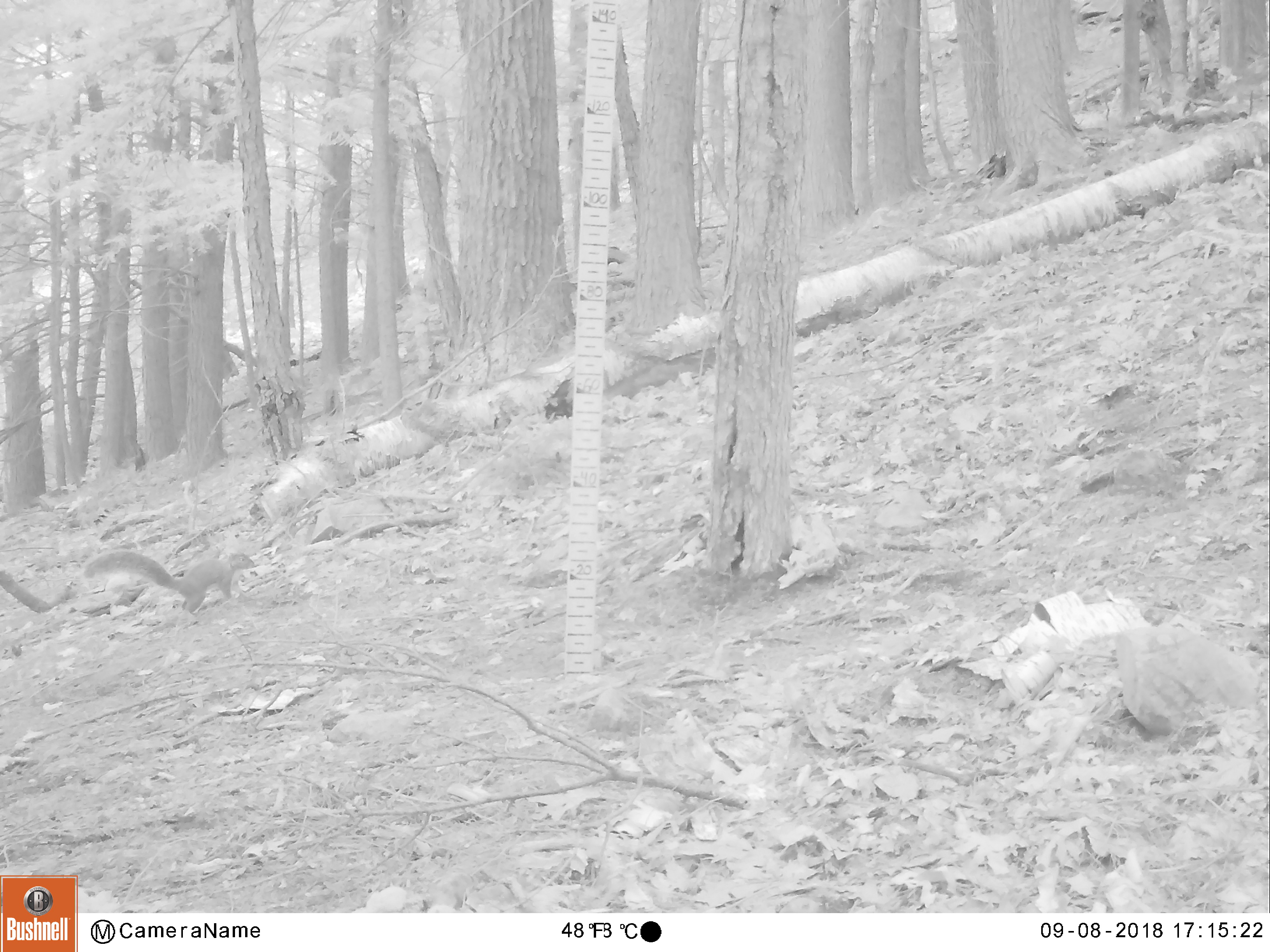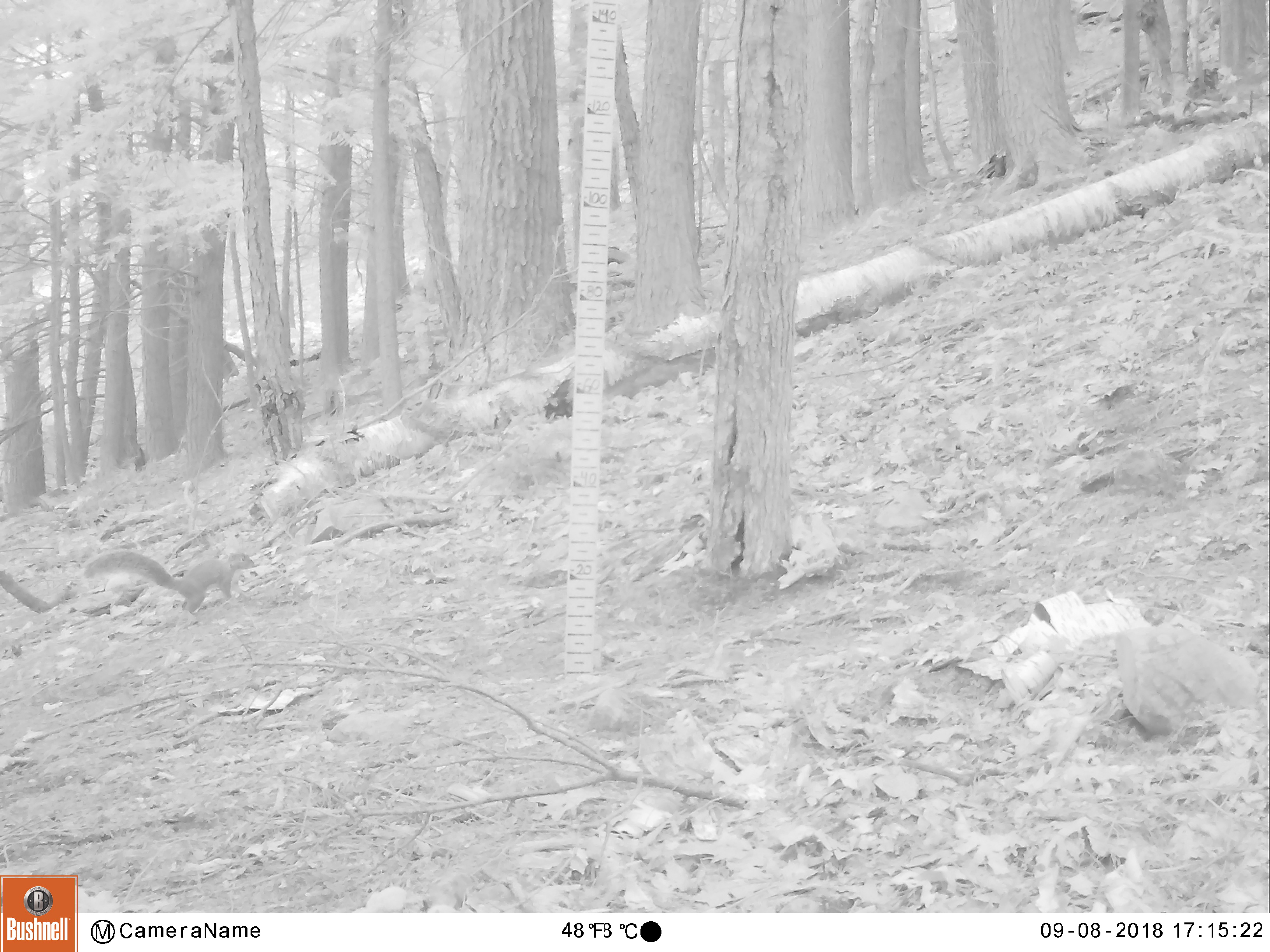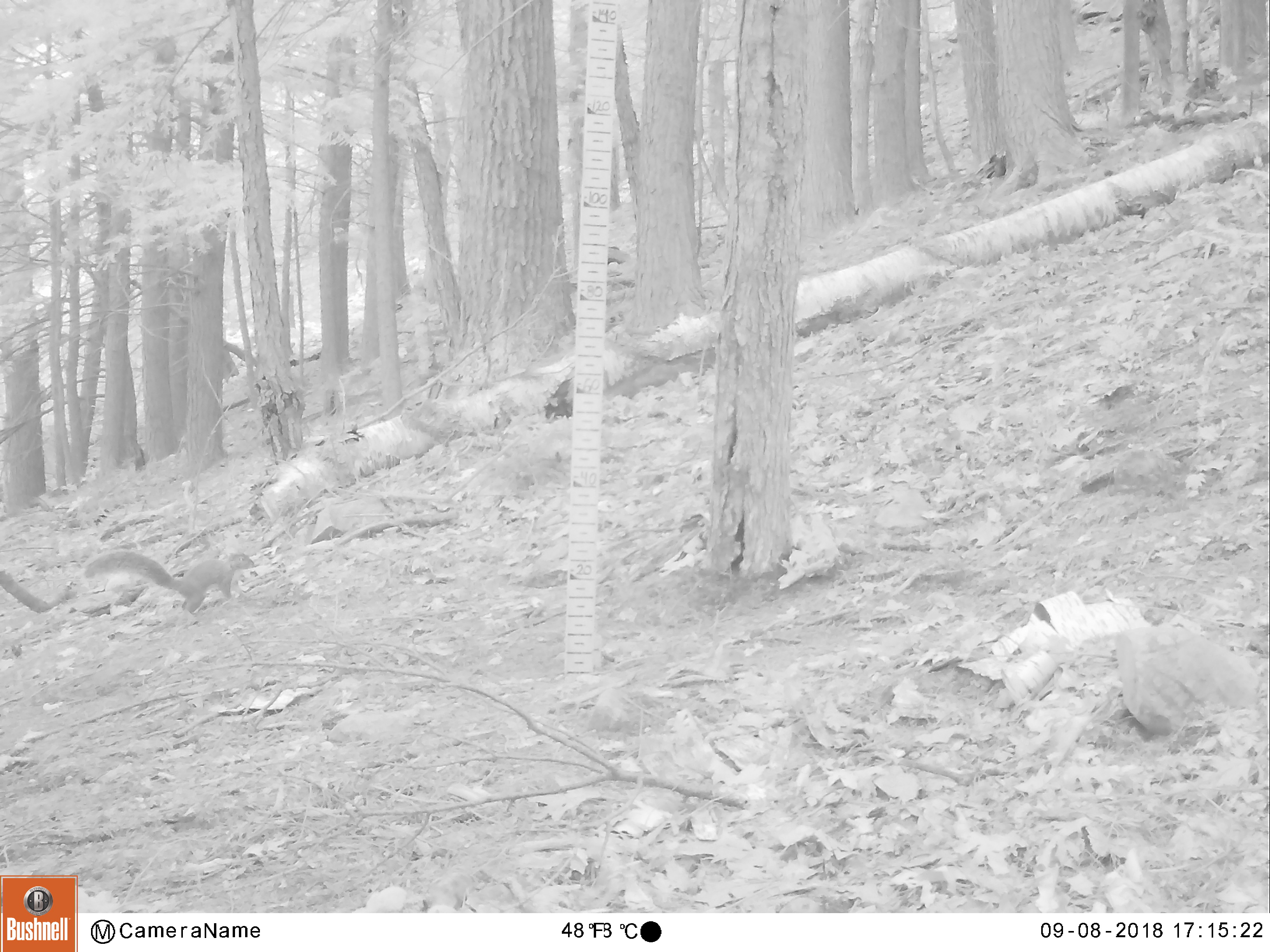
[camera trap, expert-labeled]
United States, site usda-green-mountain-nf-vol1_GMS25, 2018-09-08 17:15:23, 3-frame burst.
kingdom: Animalia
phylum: Chordata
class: Mammalia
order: Rodentia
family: Sciuridae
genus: Sciurus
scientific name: Sciurus carolinensis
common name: gray squirrel